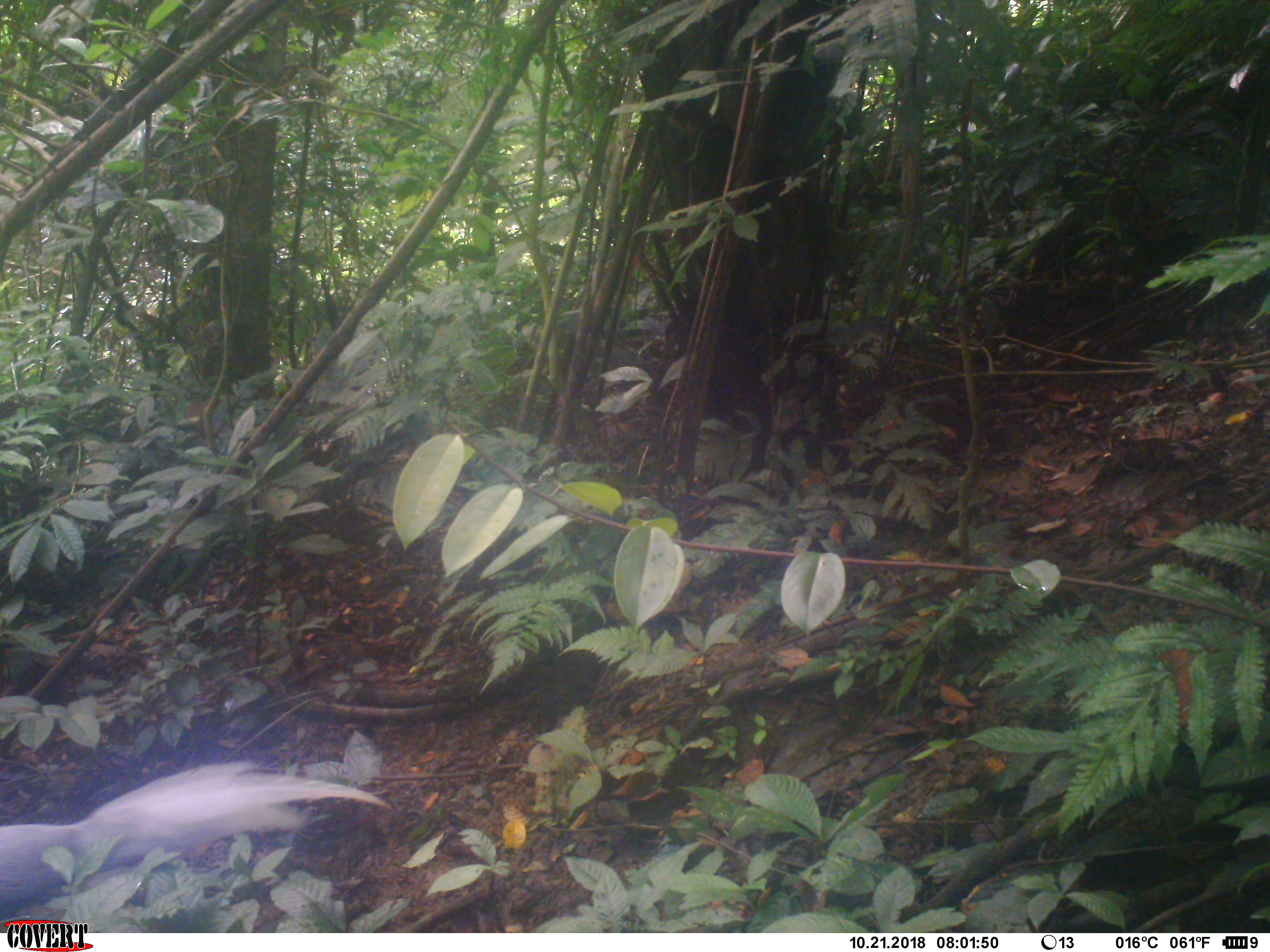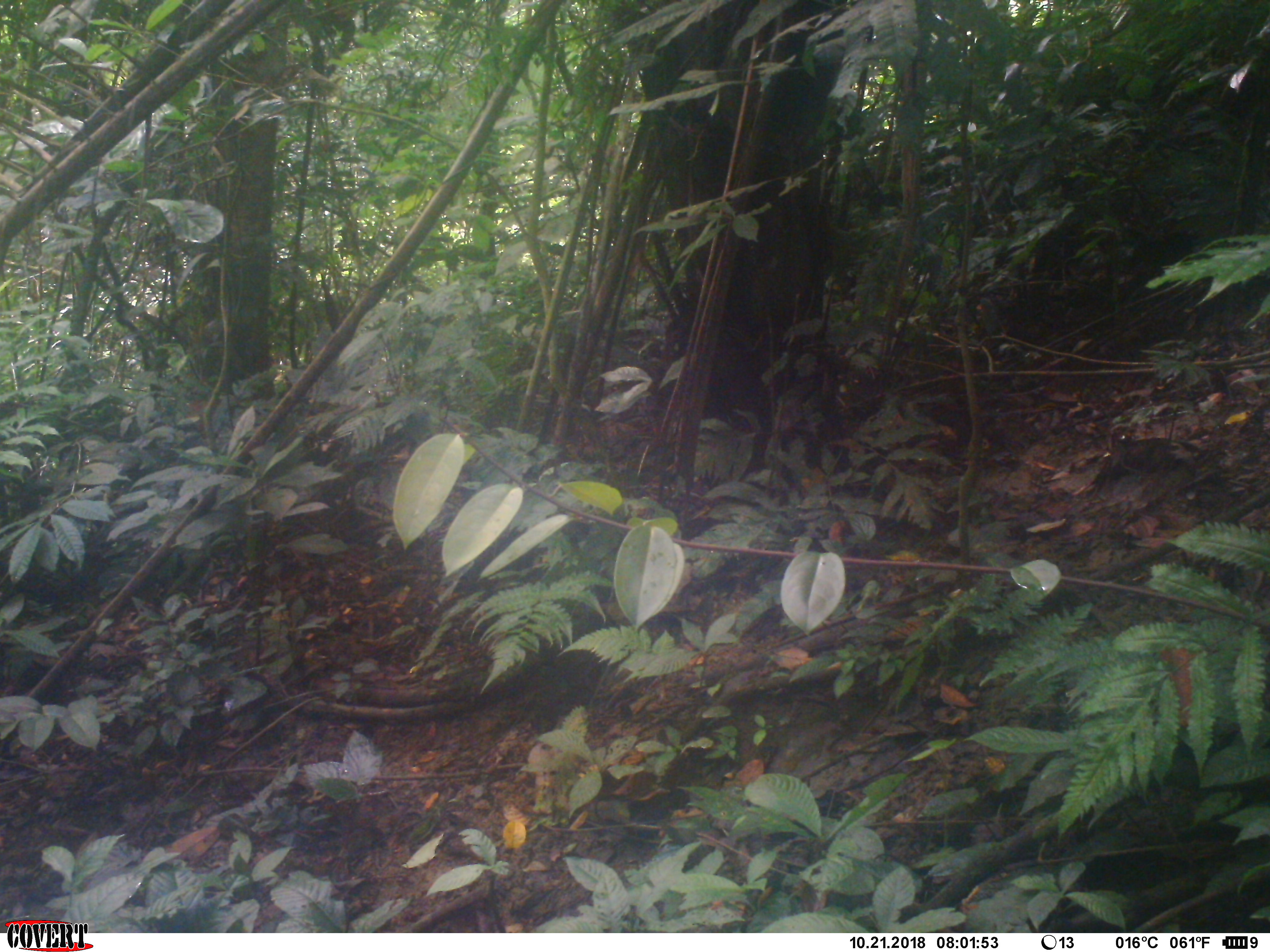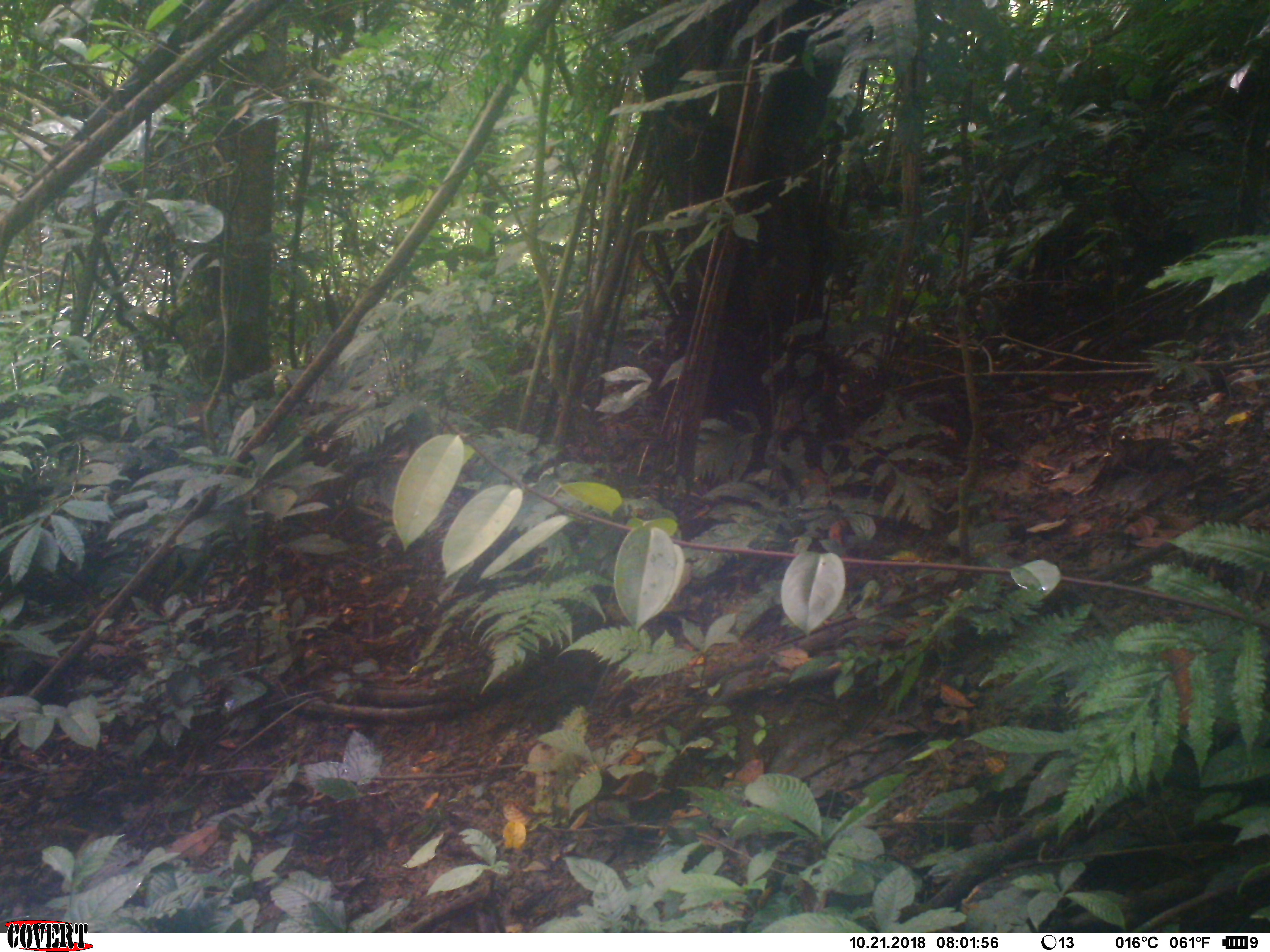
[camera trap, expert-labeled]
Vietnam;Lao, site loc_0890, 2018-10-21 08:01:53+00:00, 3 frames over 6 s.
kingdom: Animalia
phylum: Chordata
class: Aves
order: Galliformes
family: Phasianidae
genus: Lophura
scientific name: Lophura nycthemera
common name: silver pheasant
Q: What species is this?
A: Silver pheasant (Lophura nycthemera).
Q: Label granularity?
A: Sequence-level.